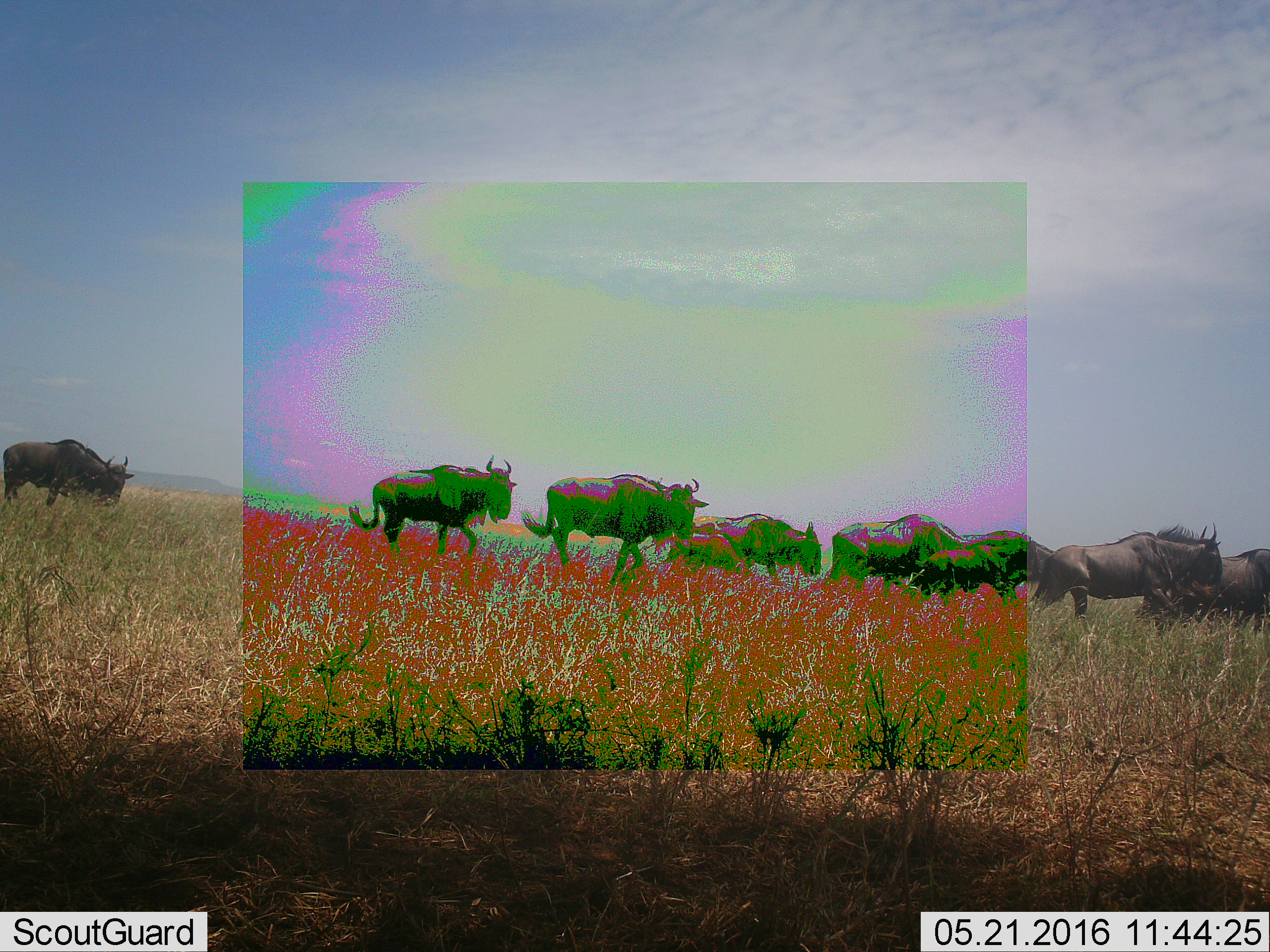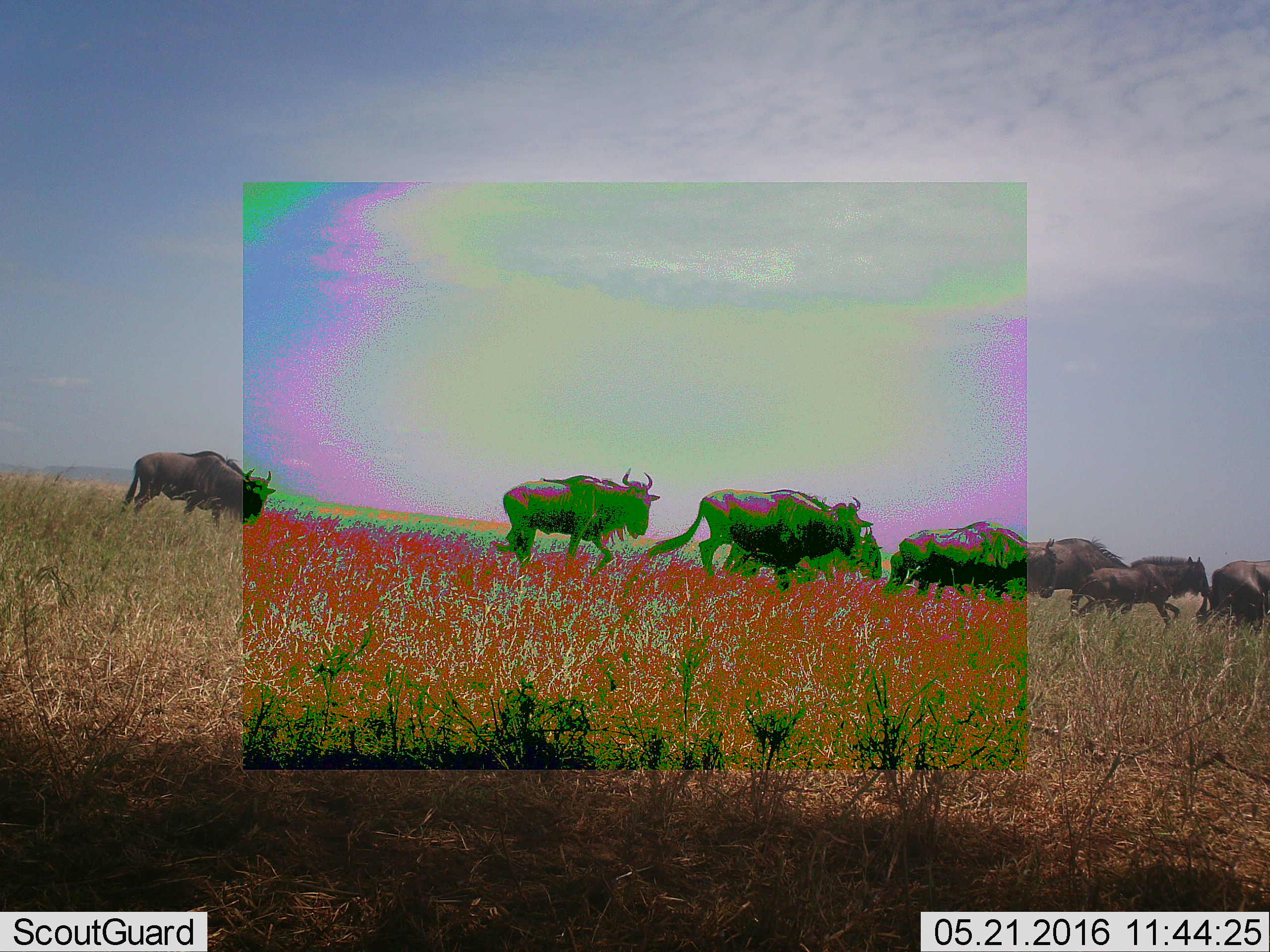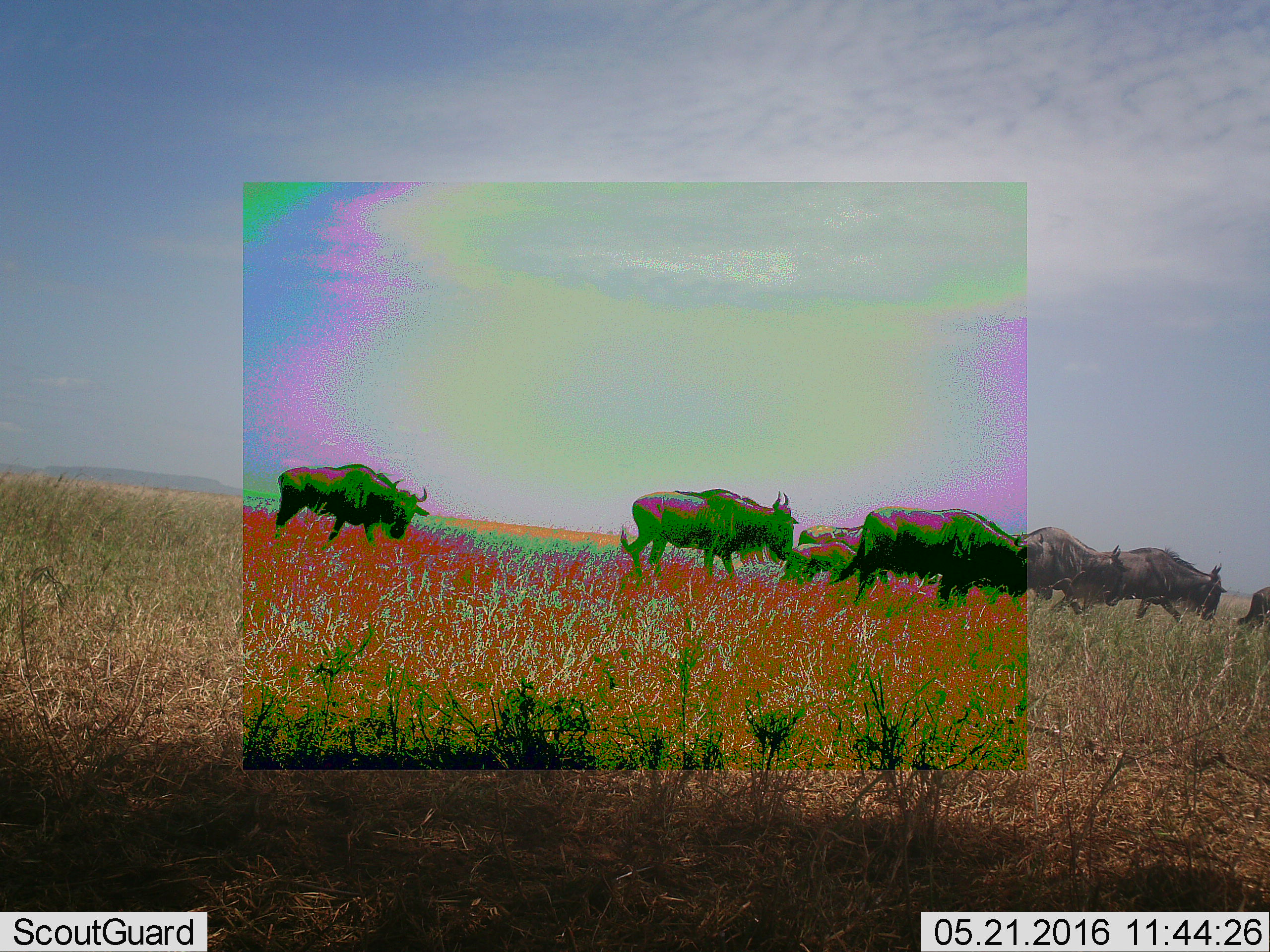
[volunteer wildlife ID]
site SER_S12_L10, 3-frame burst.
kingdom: Animalia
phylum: Chordata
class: Mammalia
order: Artiodactyla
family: Bovidae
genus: Connochaetes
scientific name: Connochaetes taurinus taurinus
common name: blue wildebeest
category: wildebeestblue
Wildebeestblue (blue wildebeest) (Connochaetes taurinus taurinus), count 8. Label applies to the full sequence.